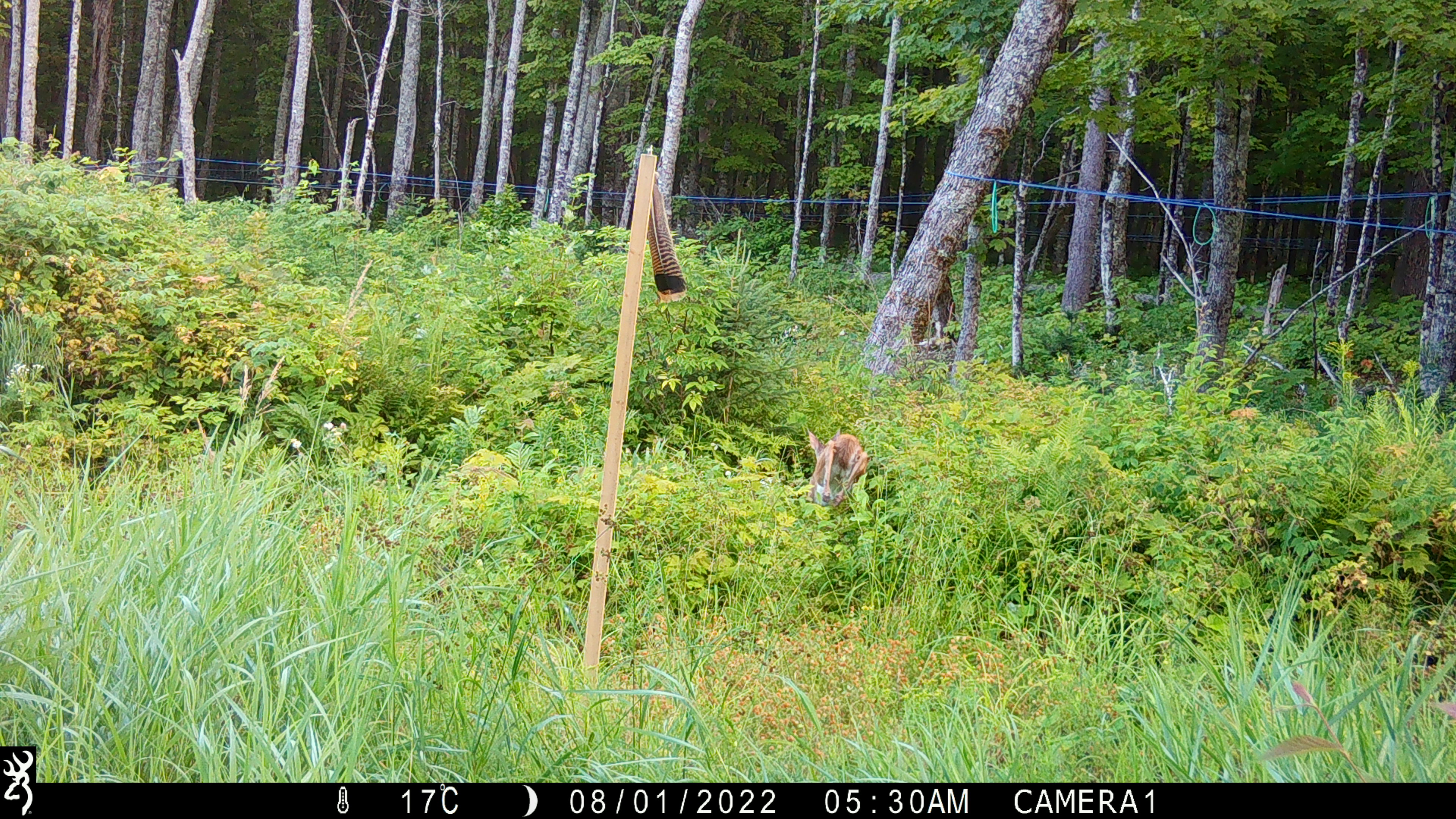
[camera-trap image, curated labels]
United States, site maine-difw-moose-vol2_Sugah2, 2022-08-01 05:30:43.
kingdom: Animalia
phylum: Chordata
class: Mammalia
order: Artiodactyla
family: Cervidae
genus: Odocoileus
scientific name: Odocoileus virginianus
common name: white-tailed deer